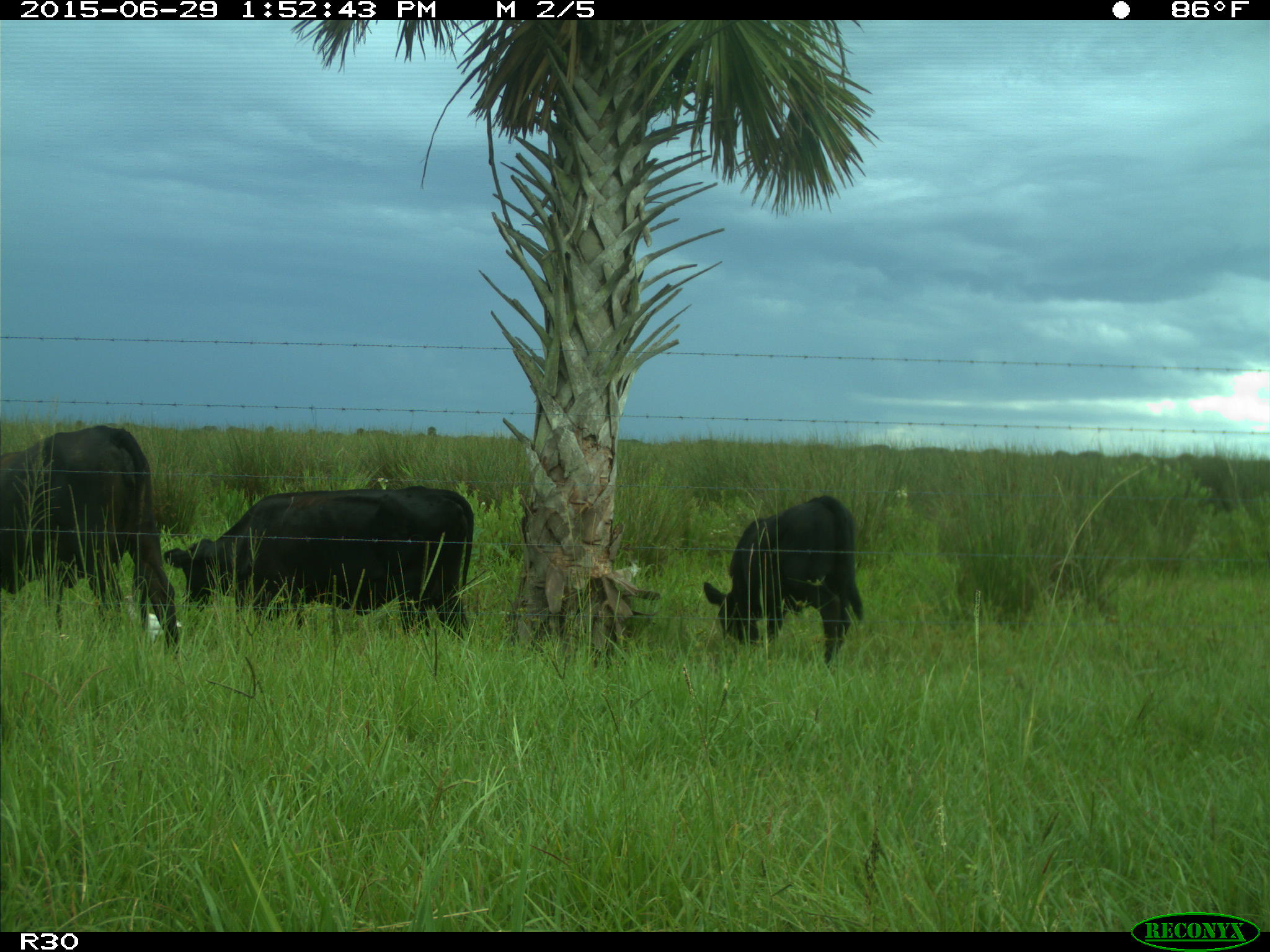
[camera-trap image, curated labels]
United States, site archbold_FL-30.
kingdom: Animalia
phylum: Chordata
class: Mammalia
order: Artiodactyla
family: Bovidae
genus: Bos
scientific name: Bos taurus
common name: domestic cow